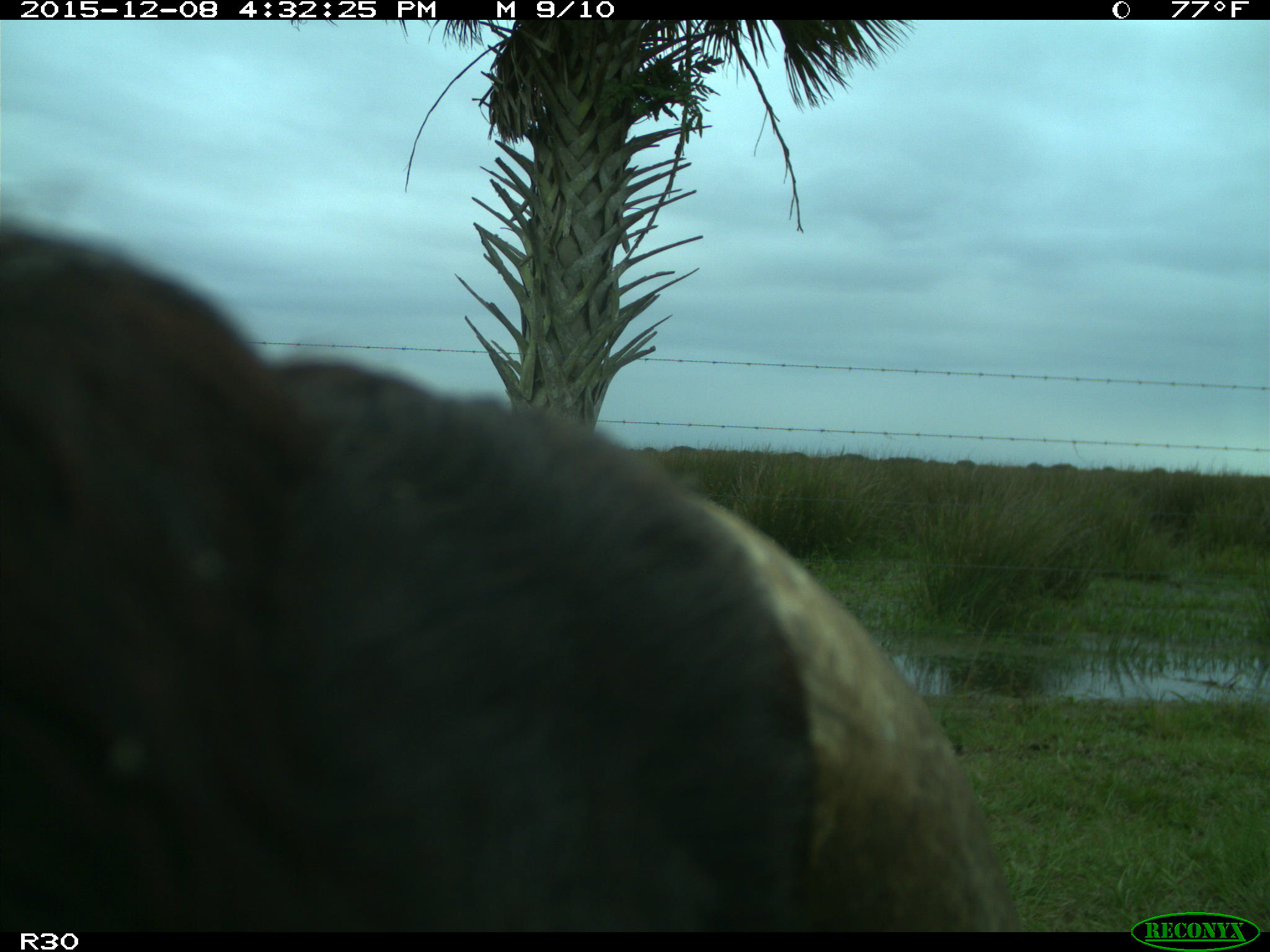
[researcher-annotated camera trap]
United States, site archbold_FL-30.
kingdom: Animalia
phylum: Chordata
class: Mammalia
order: Artiodactyla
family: Bovidae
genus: Bos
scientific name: Bos taurus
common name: domestic cow